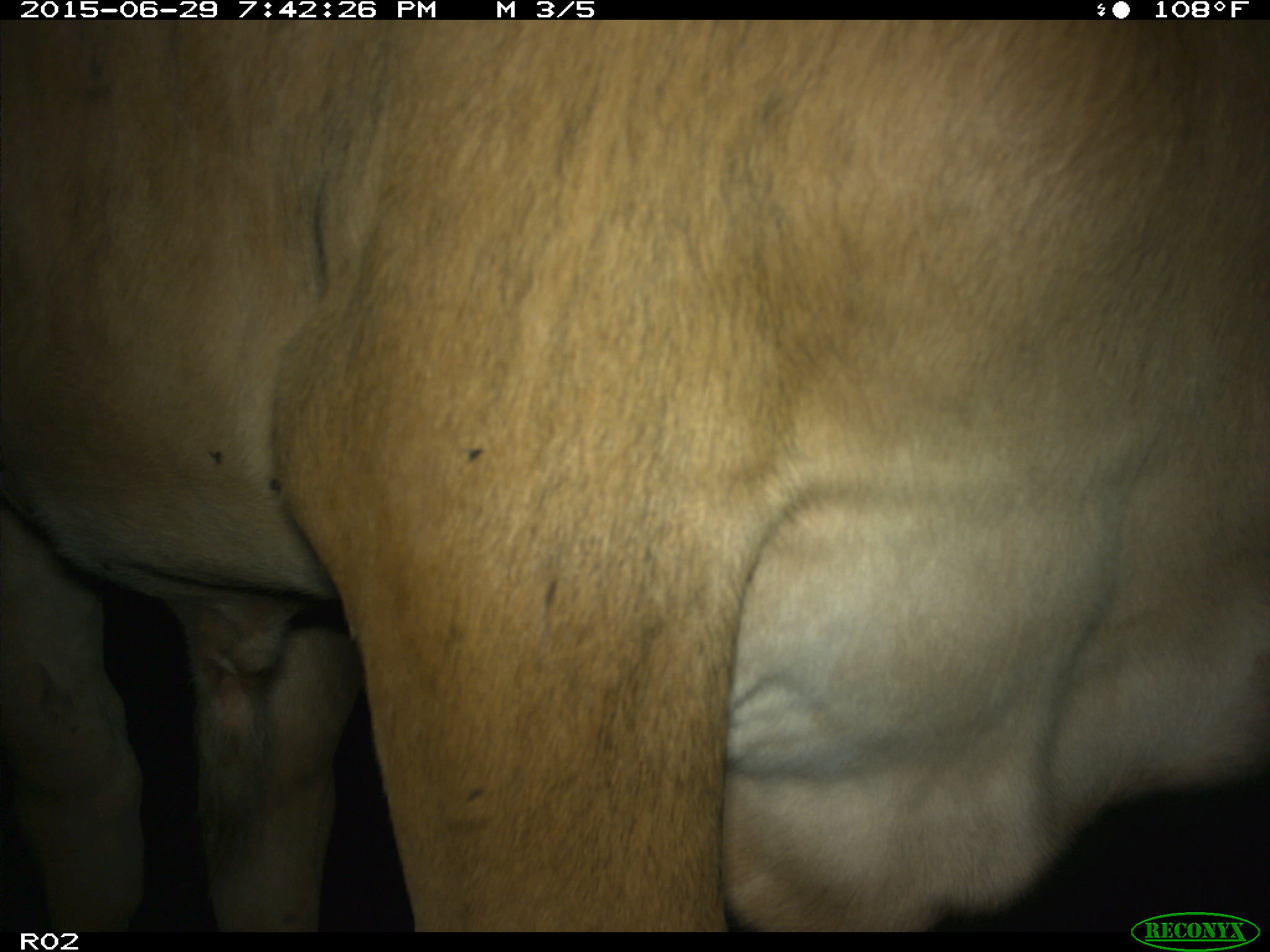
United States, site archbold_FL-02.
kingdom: Animalia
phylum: Chordata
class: Mammalia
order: Artiodactyla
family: Bovidae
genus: Bos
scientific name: Bos taurus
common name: domestic cow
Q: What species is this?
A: Bos taurus (domestic cow).